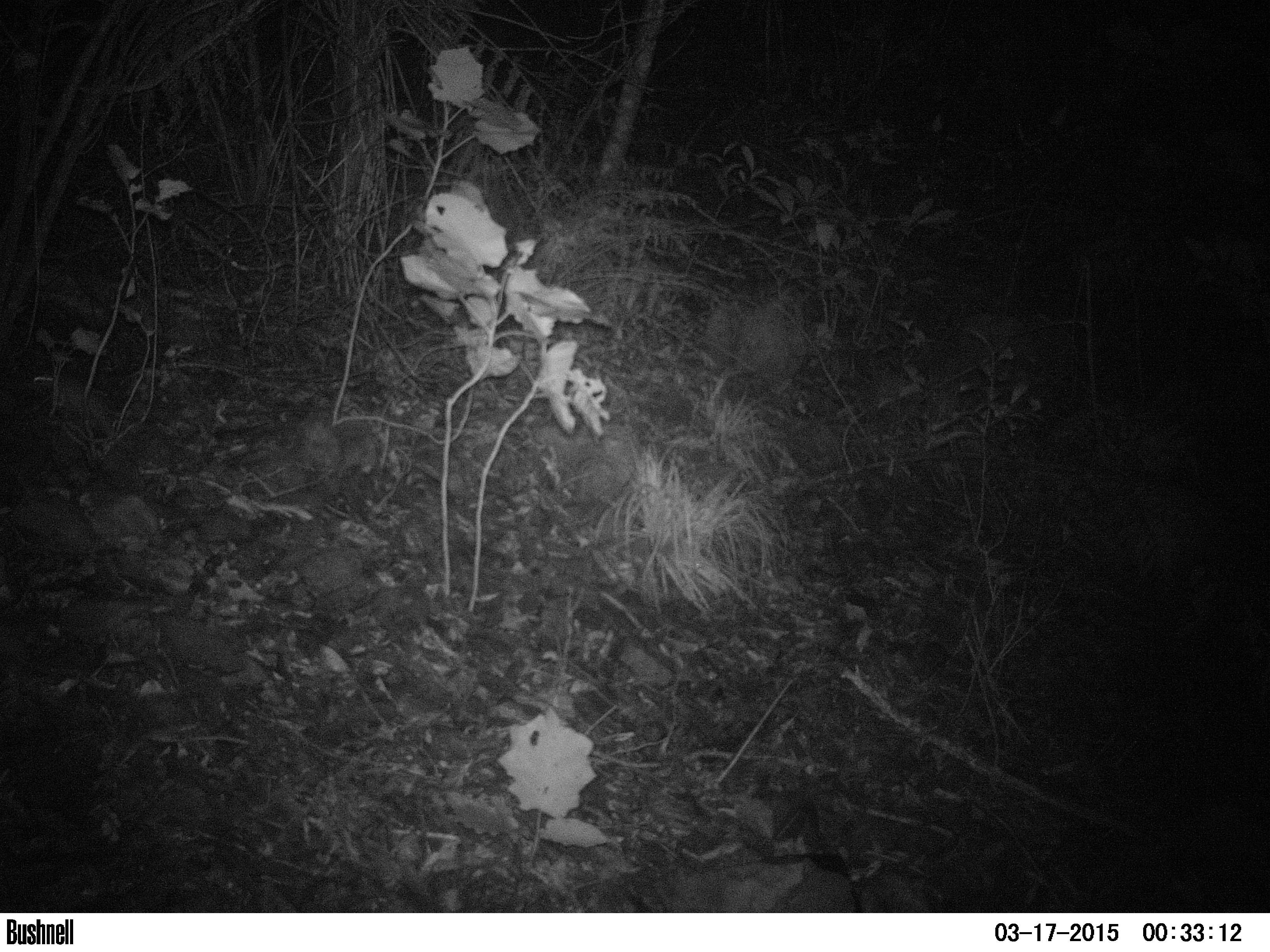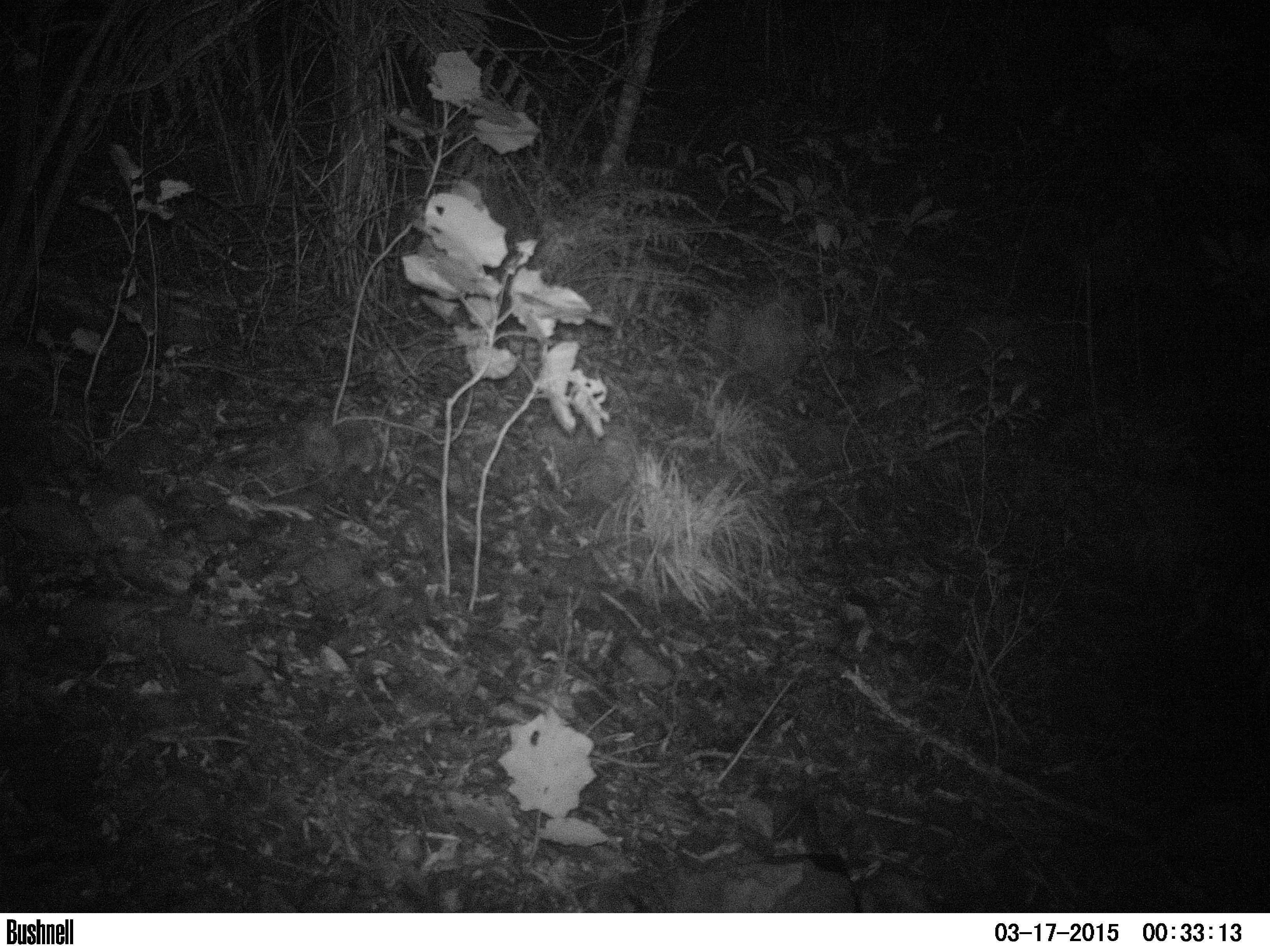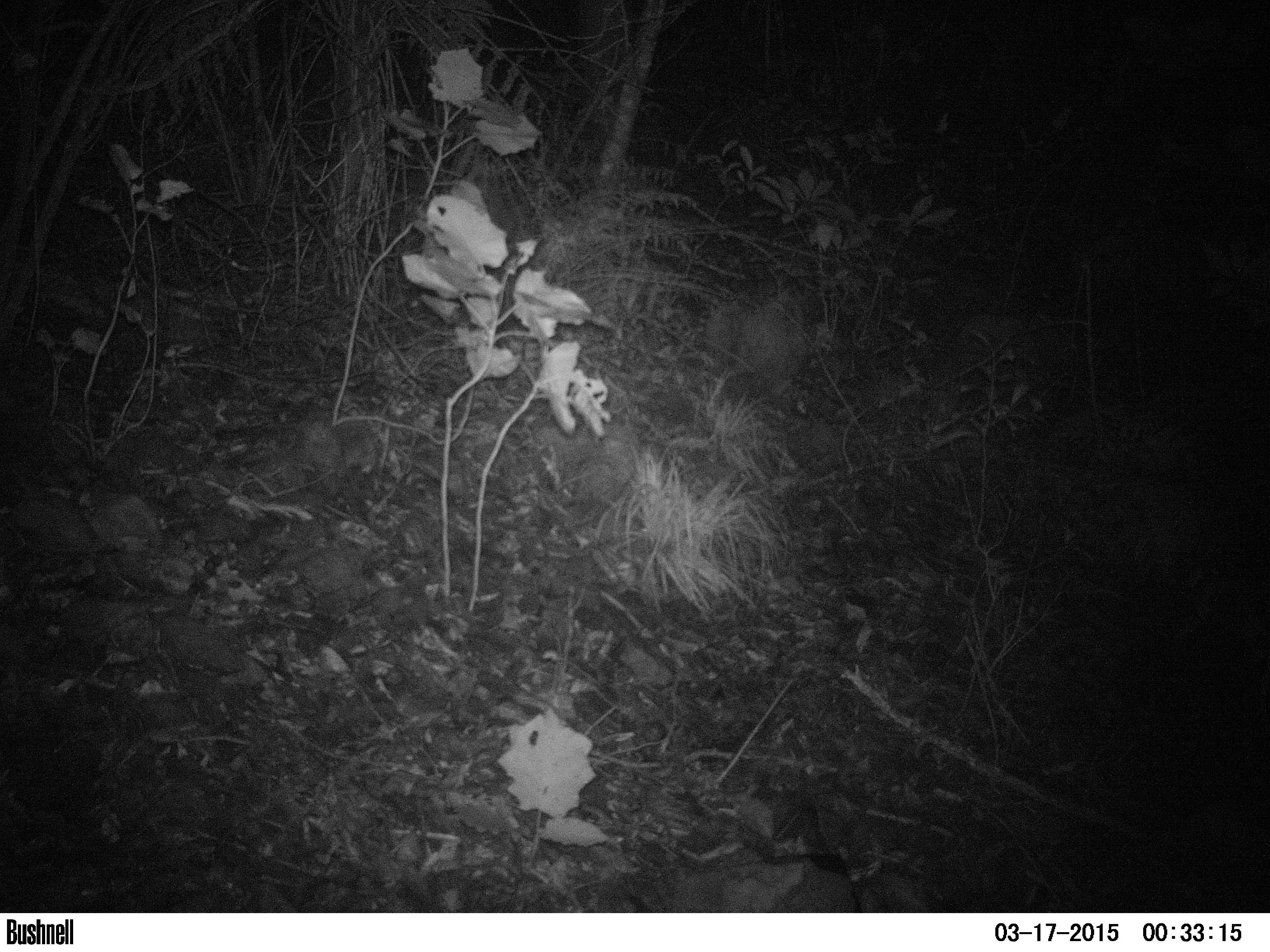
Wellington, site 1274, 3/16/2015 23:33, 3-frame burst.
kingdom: Animalia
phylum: Chordata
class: Mammalia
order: Rodentia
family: Muridae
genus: Rattus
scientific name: Rattus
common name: rat